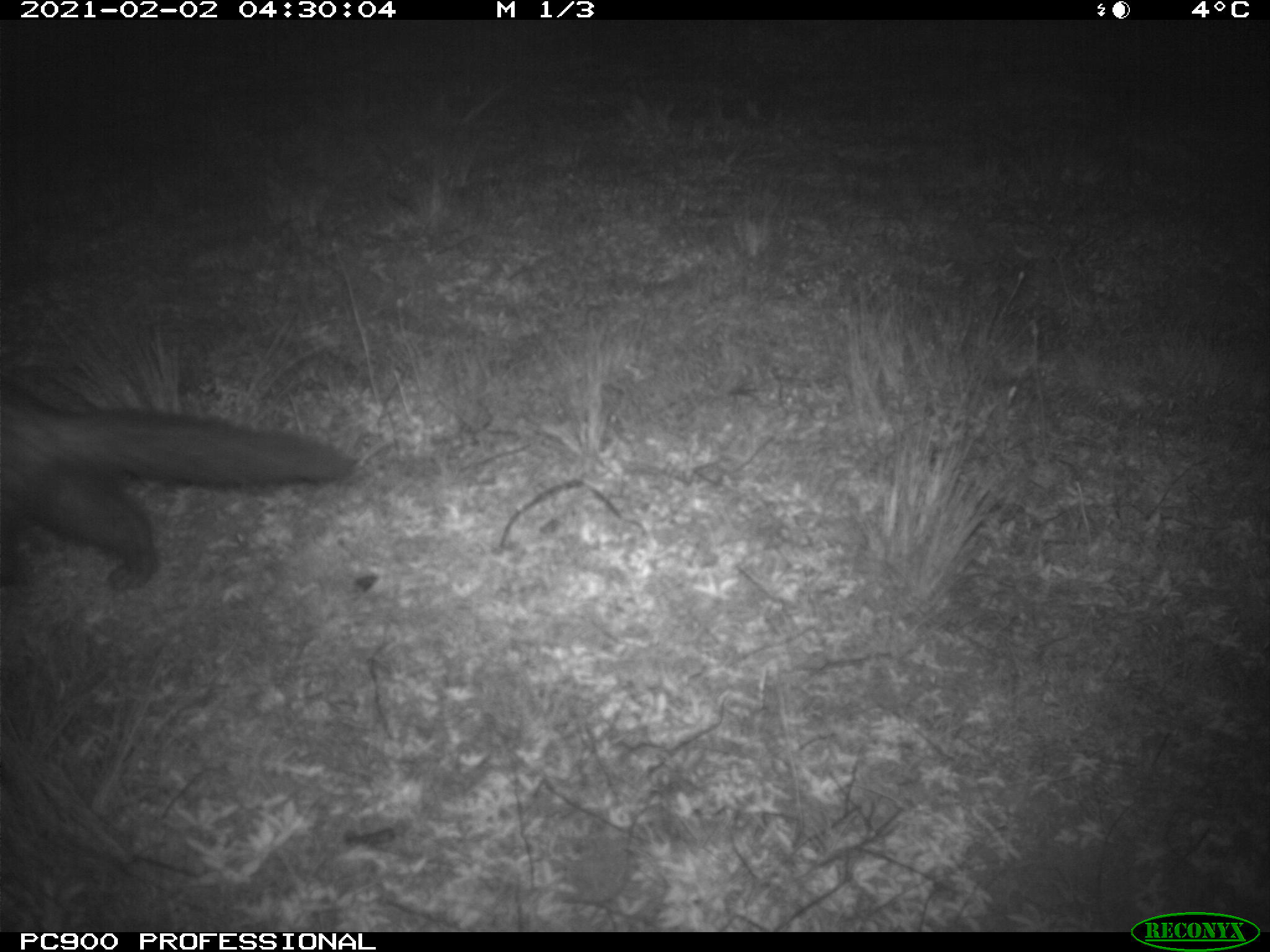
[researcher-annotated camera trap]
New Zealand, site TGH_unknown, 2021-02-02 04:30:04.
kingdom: Animalia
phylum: Chordata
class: Mammalia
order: Carnivora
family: Mustelidae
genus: Mustela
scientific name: Mustela furo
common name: ferret